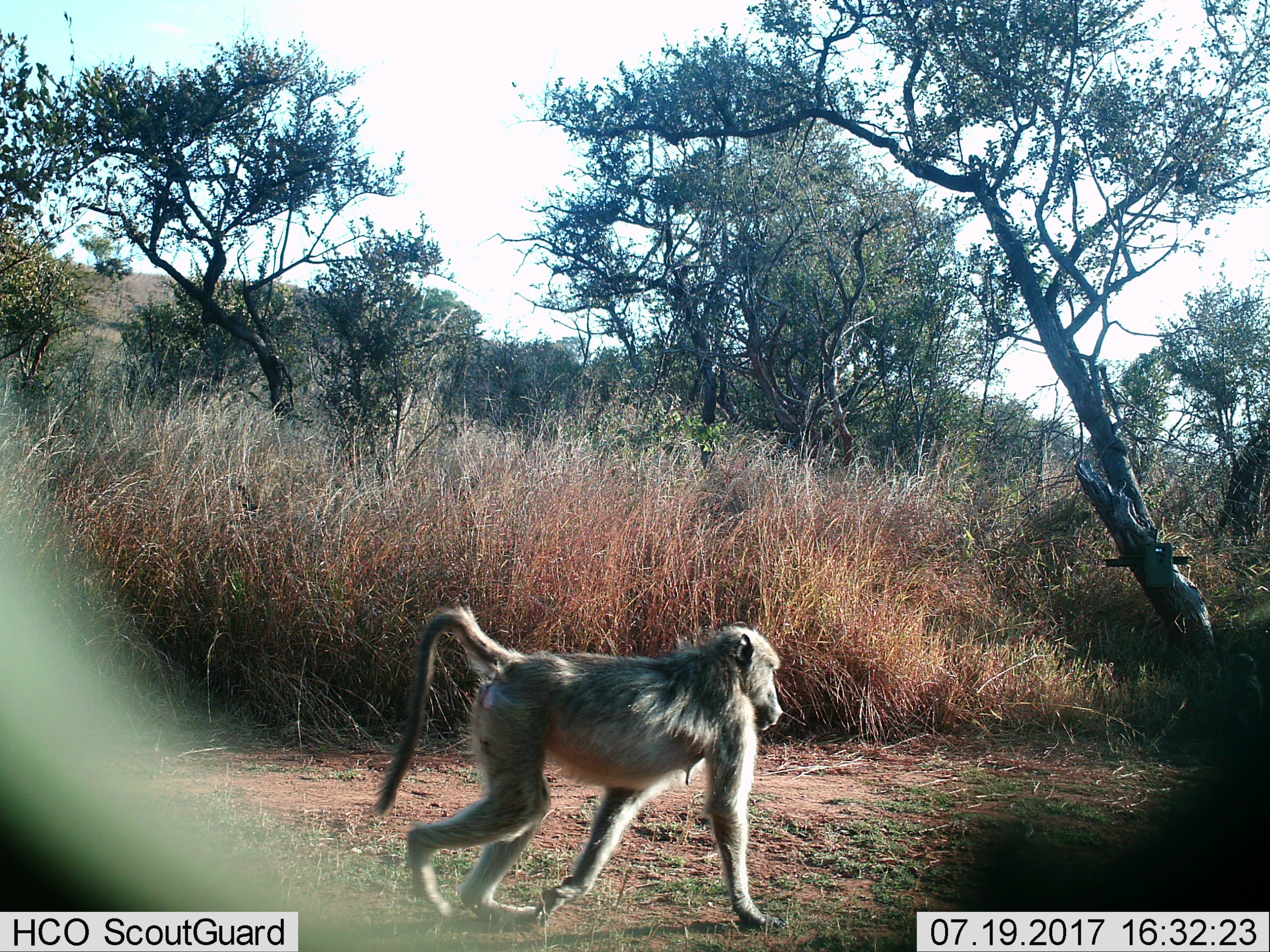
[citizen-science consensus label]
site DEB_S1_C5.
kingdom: Animalia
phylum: Chordata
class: Mammalia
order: Primates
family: Cercopithecidae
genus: Papio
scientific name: Papio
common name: baboon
Baboon (Papio), count 1. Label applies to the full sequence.